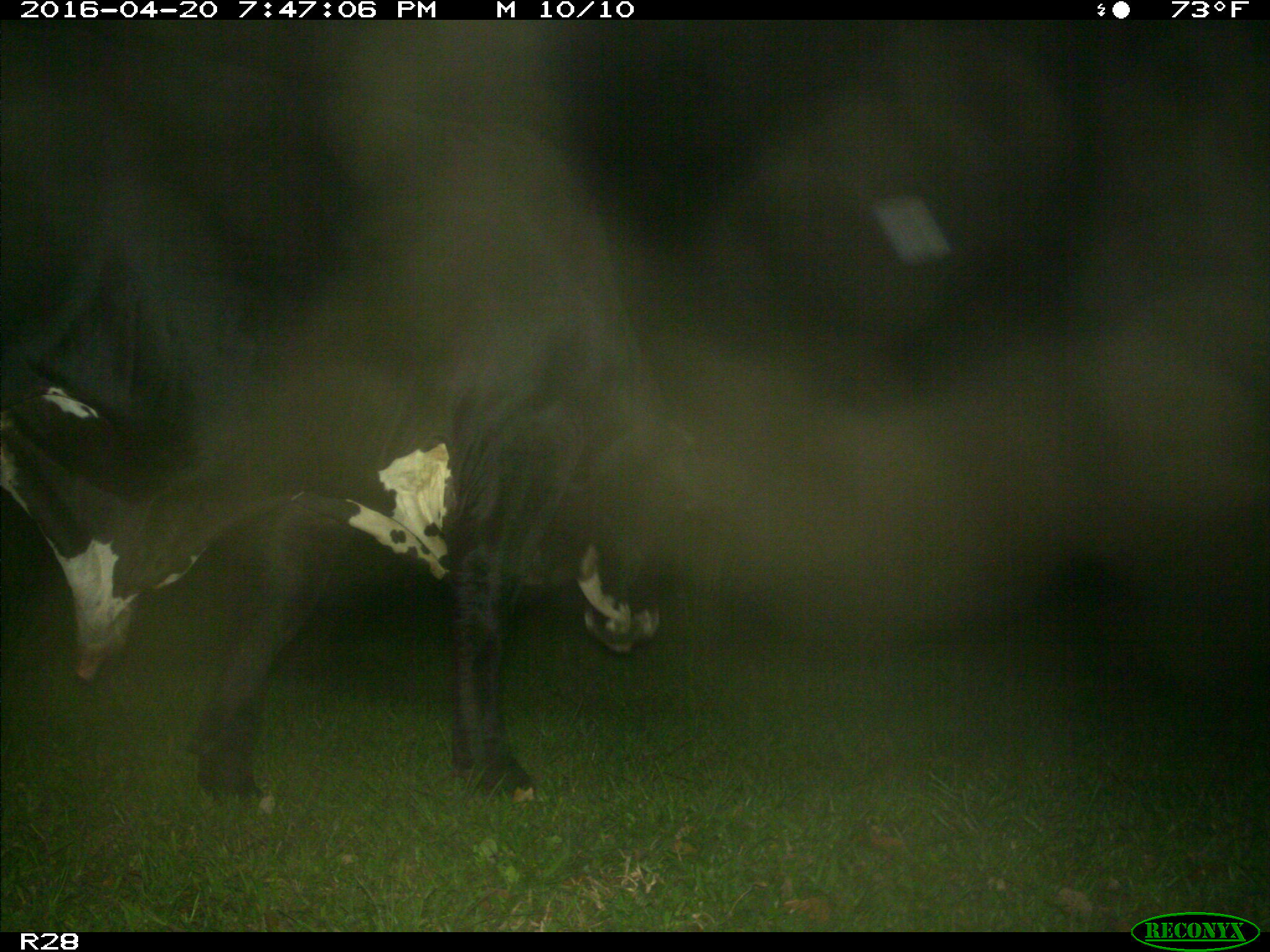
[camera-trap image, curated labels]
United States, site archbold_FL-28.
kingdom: Animalia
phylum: Chordata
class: Mammalia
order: Artiodactyla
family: Bovidae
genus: Bos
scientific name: Bos taurus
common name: domestic cow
Bos taurus (domestic cow).